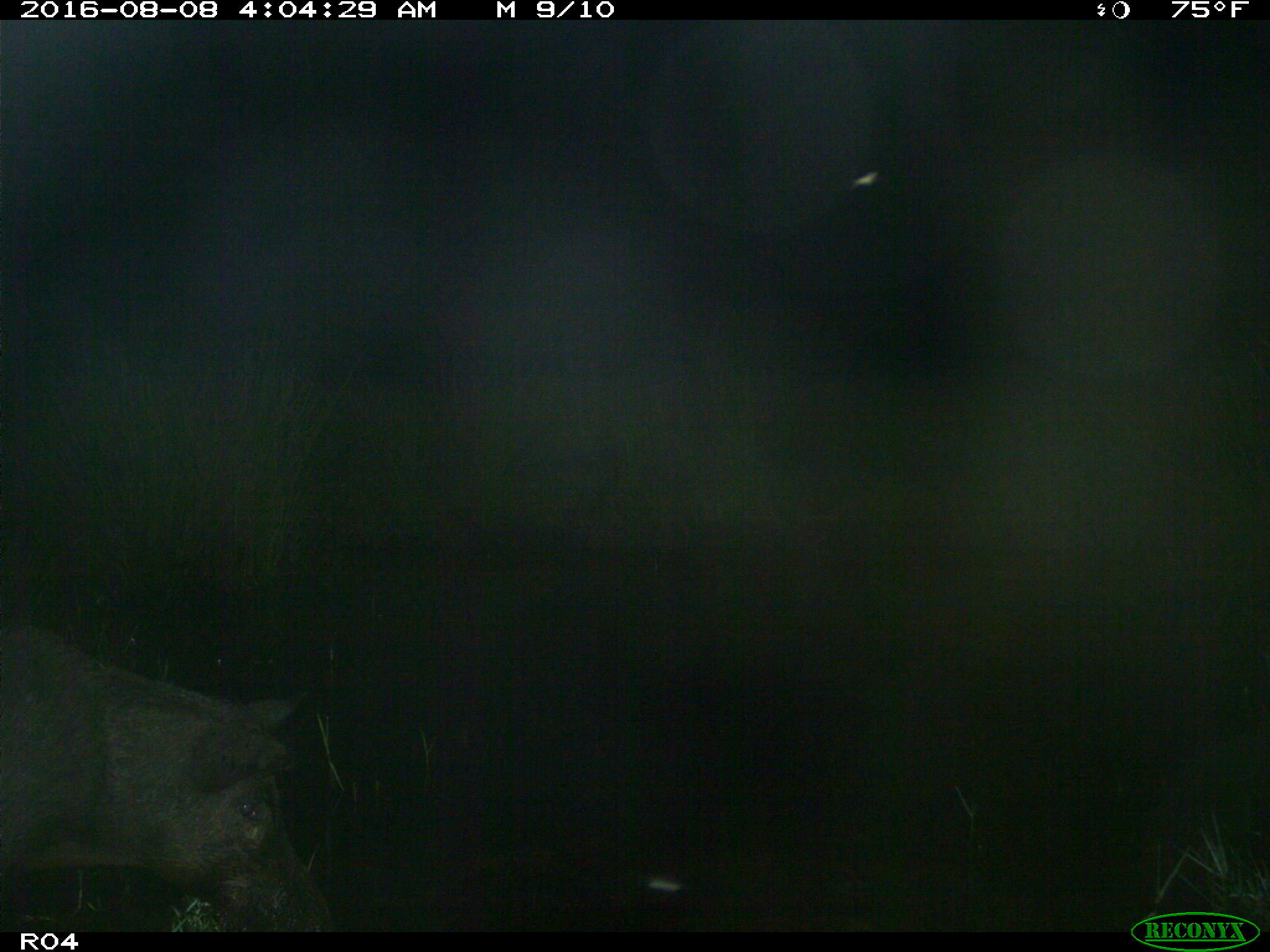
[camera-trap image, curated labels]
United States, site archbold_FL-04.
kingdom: Animalia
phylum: Chordata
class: Mammalia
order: Artiodactyla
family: Suidae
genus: Sus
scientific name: Sus scrofa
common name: wild boar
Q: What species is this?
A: Sus scrofa (wild boar).